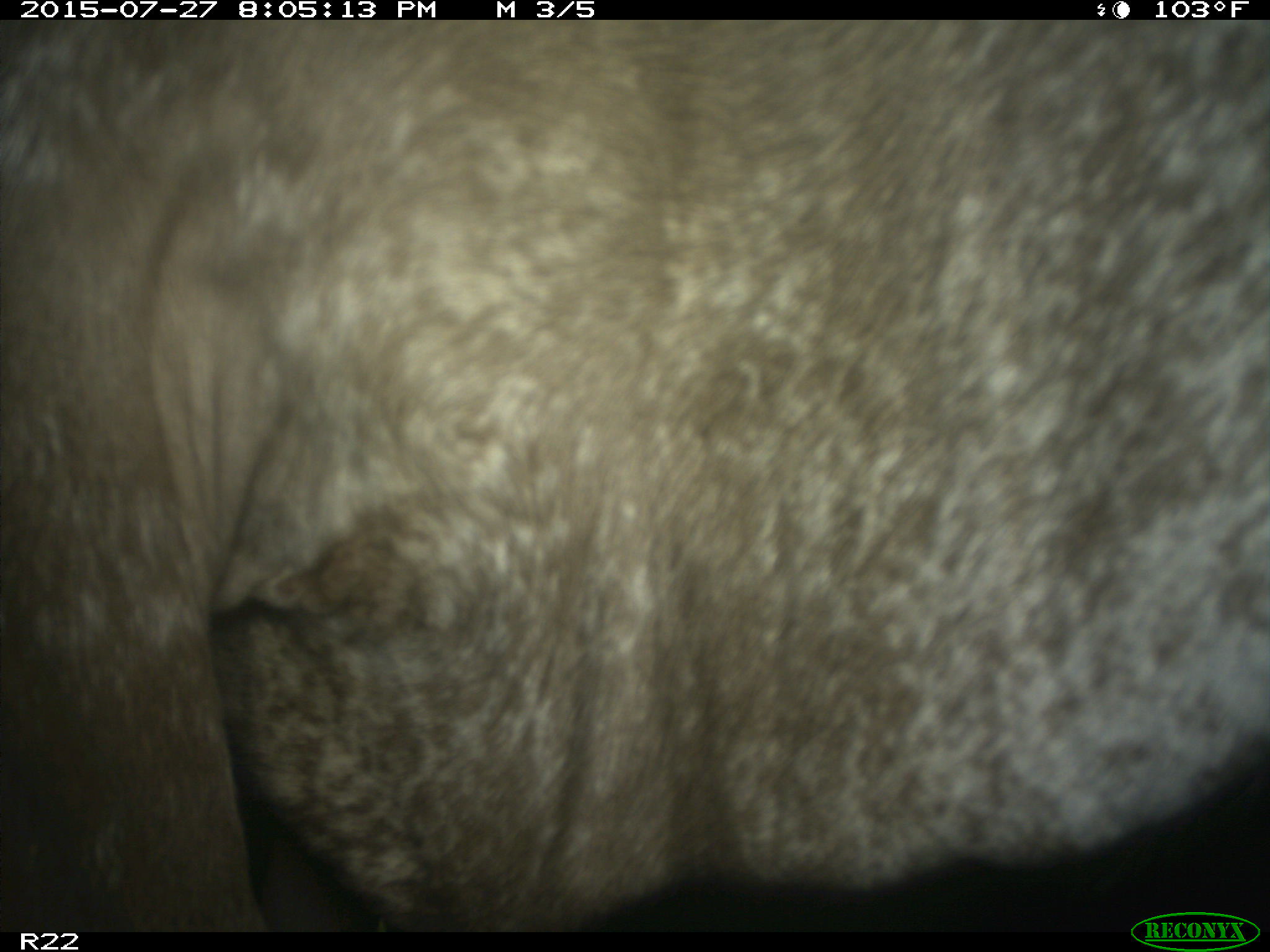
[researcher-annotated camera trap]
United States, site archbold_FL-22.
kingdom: Animalia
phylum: Chordata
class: Mammalia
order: Artiodactyla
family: Bovidae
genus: Bos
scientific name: Bos taurus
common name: domestic cow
Bos taurus (domestic cow).